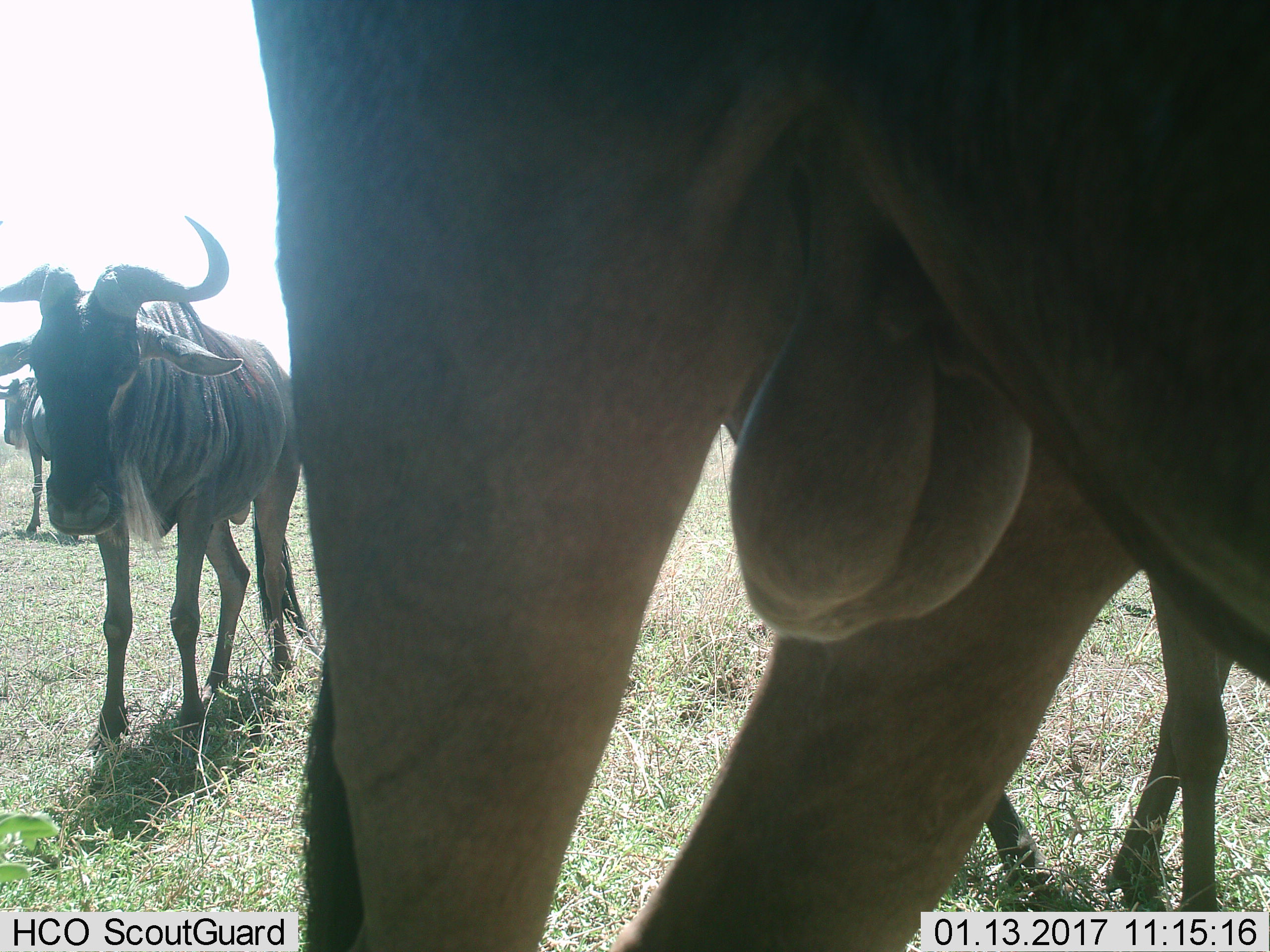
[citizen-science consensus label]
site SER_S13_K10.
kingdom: Animalia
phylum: Chordata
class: Mammalia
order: Artiodactyla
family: Bovidae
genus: Connochaetes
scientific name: Connochaetes taurinus taurinus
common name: blue wildebeest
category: wildebeestblue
Wildebeestblue (blue wildebeest) (Connochaetes taurinus taurinus), count 4. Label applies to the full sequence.